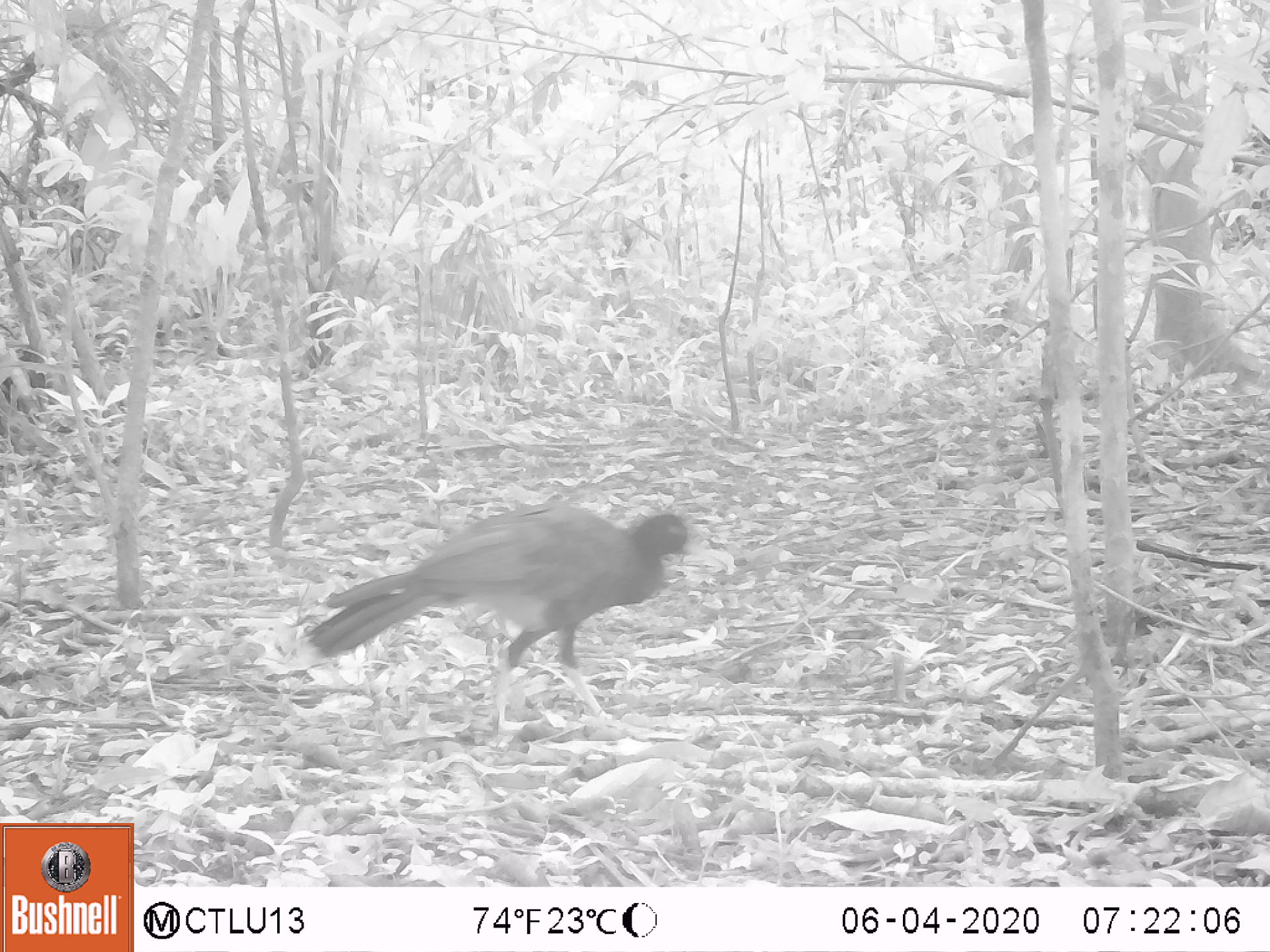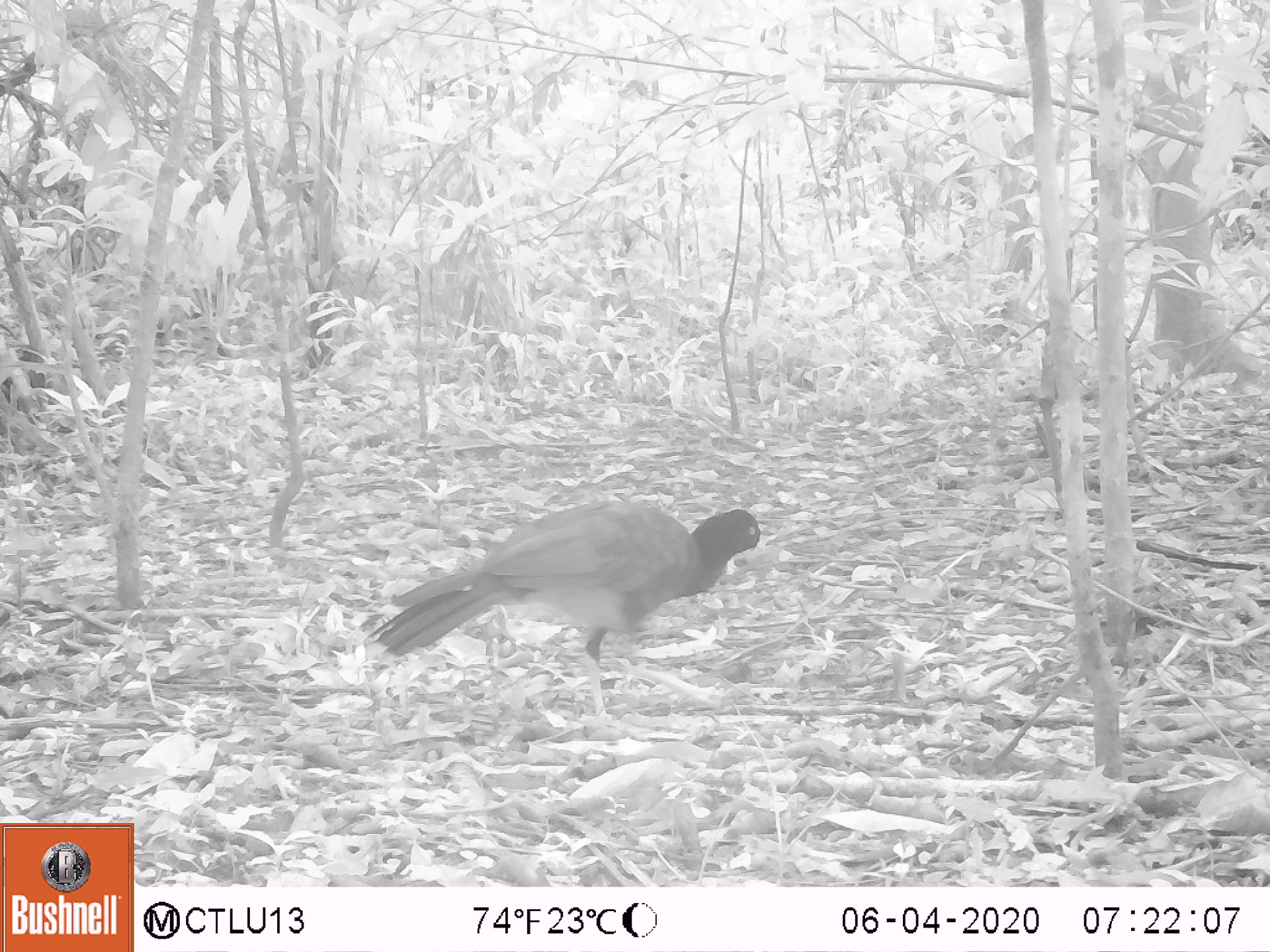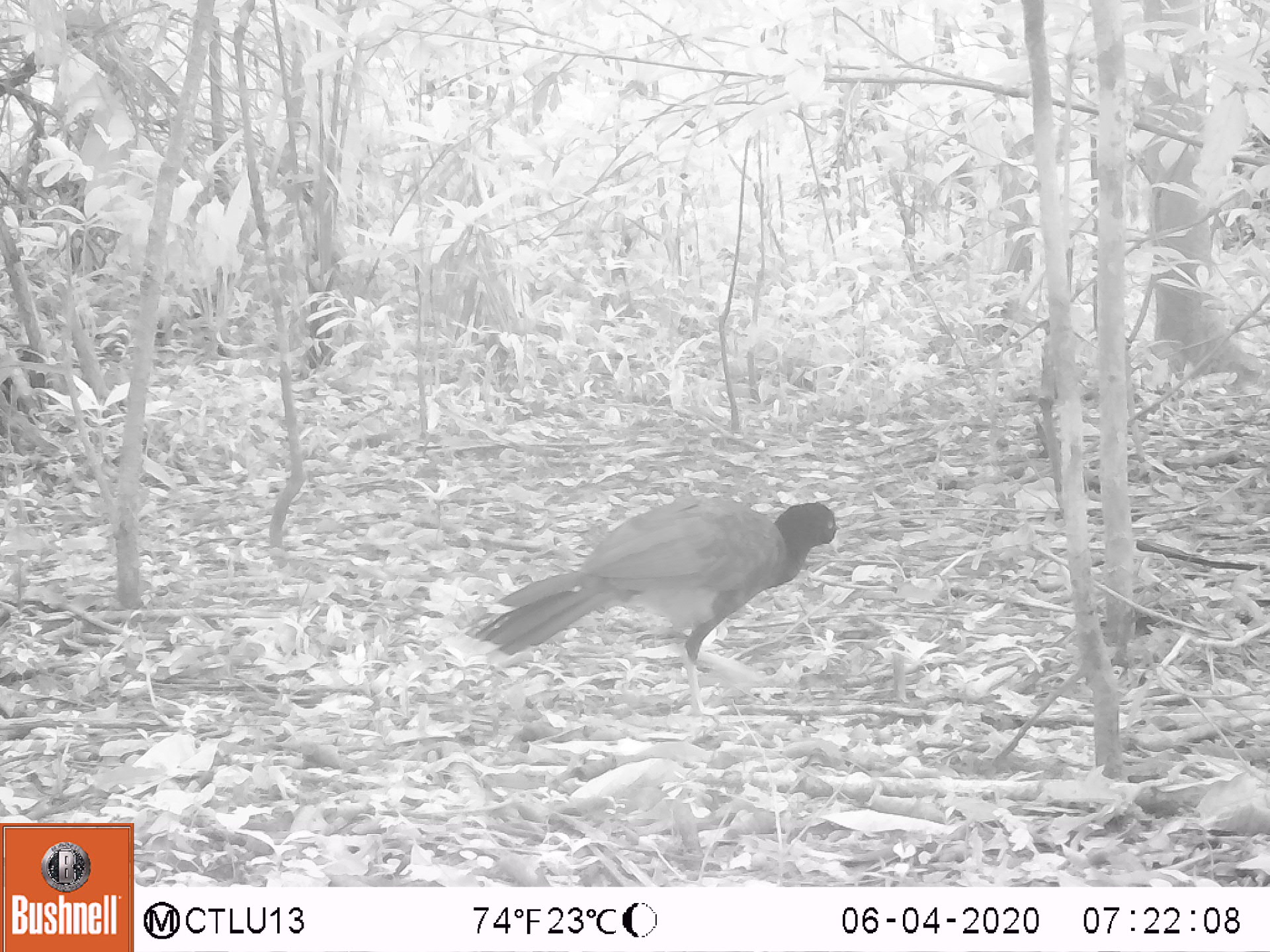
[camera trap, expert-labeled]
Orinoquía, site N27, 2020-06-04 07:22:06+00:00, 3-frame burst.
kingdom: Animalia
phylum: Chordata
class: Aves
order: Galliformes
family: Cracidae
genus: Mitu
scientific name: Mitu salvini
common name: salvin's currasow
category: salvins curassow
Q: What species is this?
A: Salvins curassow (salvin's currasow) (Mitu salvini).